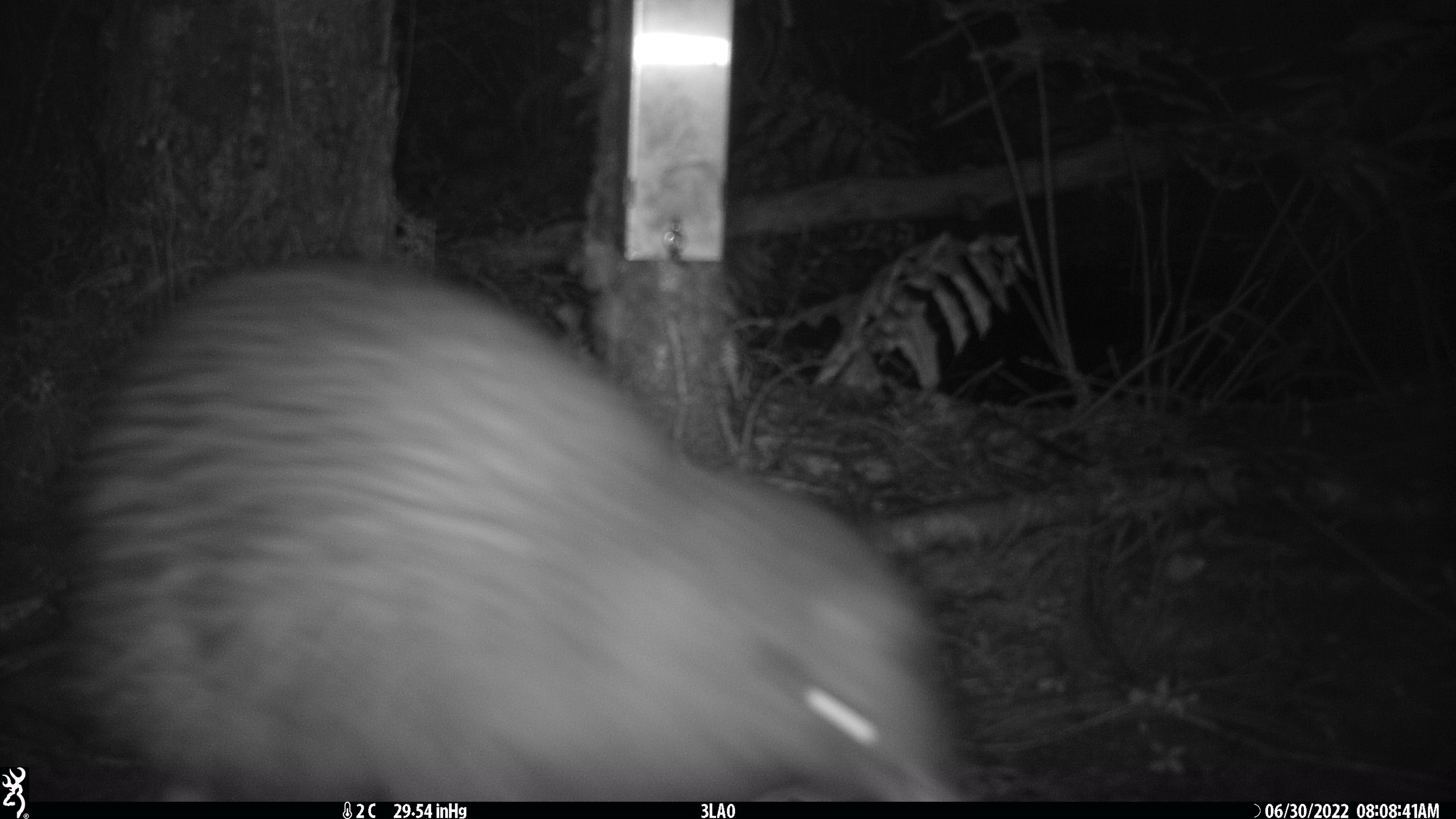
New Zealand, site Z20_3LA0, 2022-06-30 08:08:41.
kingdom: Animalia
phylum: Chordata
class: Aves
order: Apterygiformes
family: Apterygidae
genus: Apteryx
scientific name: Apteryx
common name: kiwi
Kiwi (Apteryx).